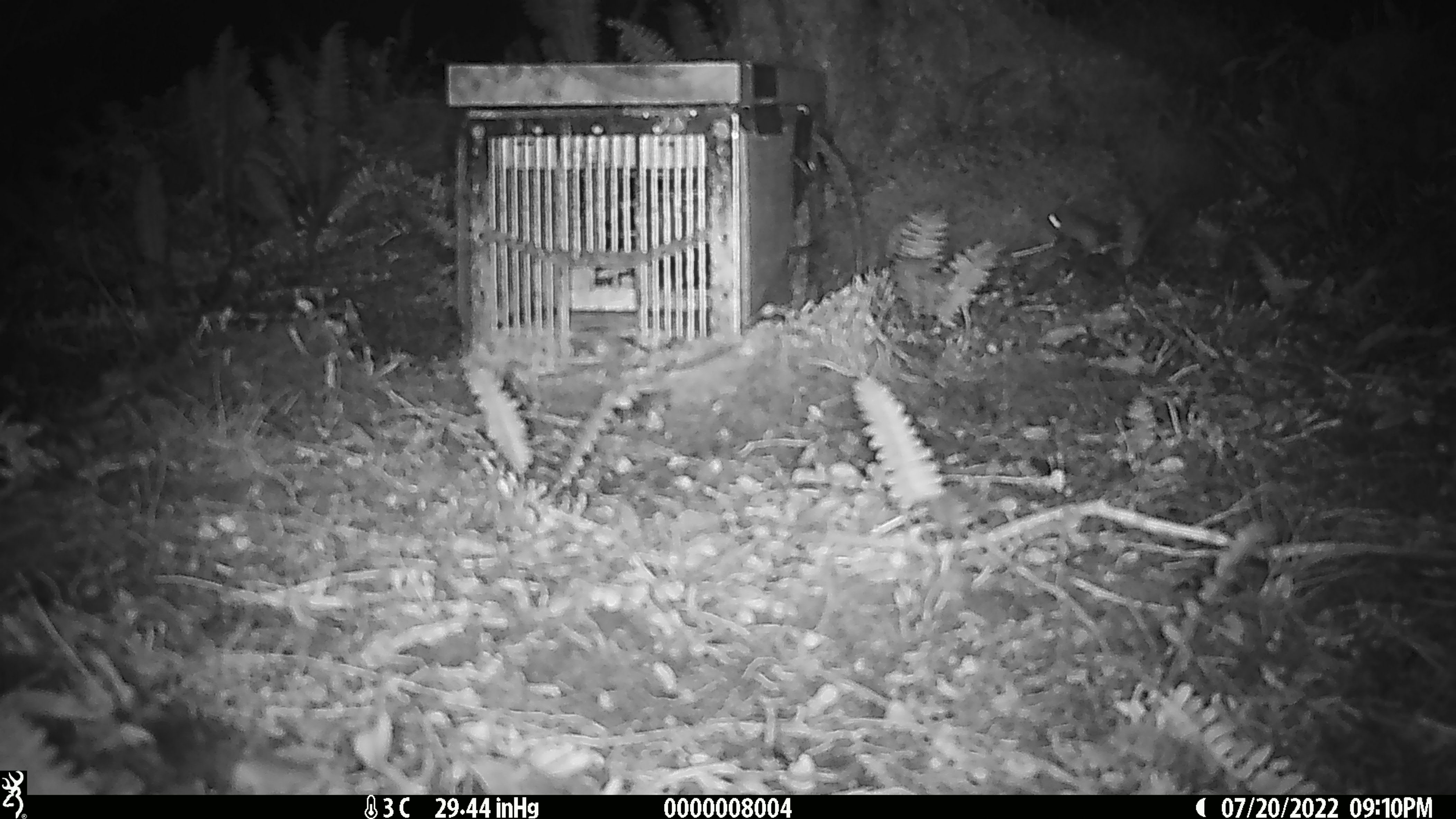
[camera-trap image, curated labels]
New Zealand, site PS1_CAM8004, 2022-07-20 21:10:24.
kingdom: Animalia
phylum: Chordata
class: Mammalia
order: Rodentia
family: Muridae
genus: Mus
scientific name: Mus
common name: mouse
Mouse (Mus).